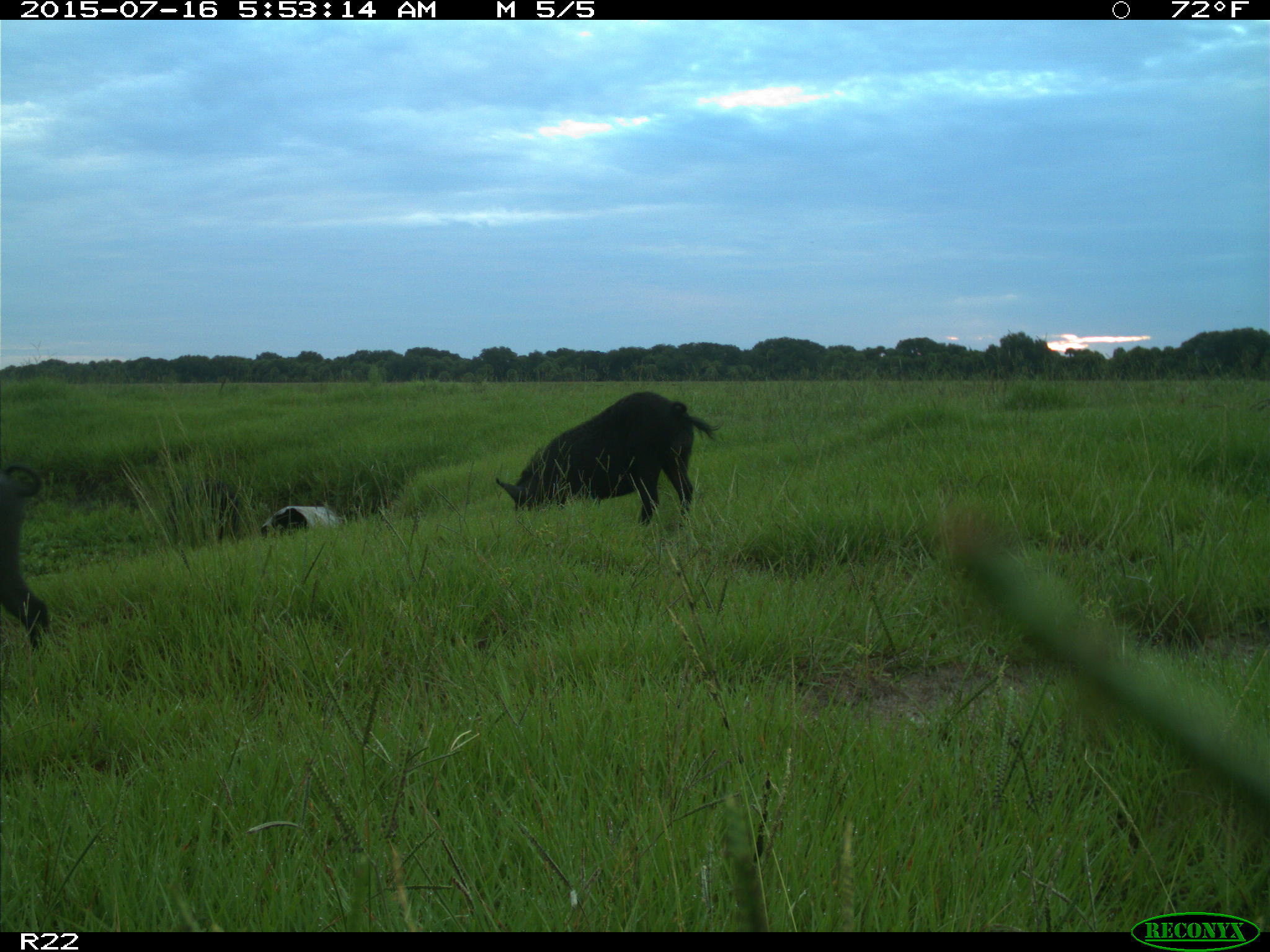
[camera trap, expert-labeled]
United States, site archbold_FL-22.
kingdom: Animalia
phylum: Chordata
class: Mammalia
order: Artiodactyla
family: Bovidae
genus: Bos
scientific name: Bos taurus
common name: domestic cow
Bos taurus (domestic cow).